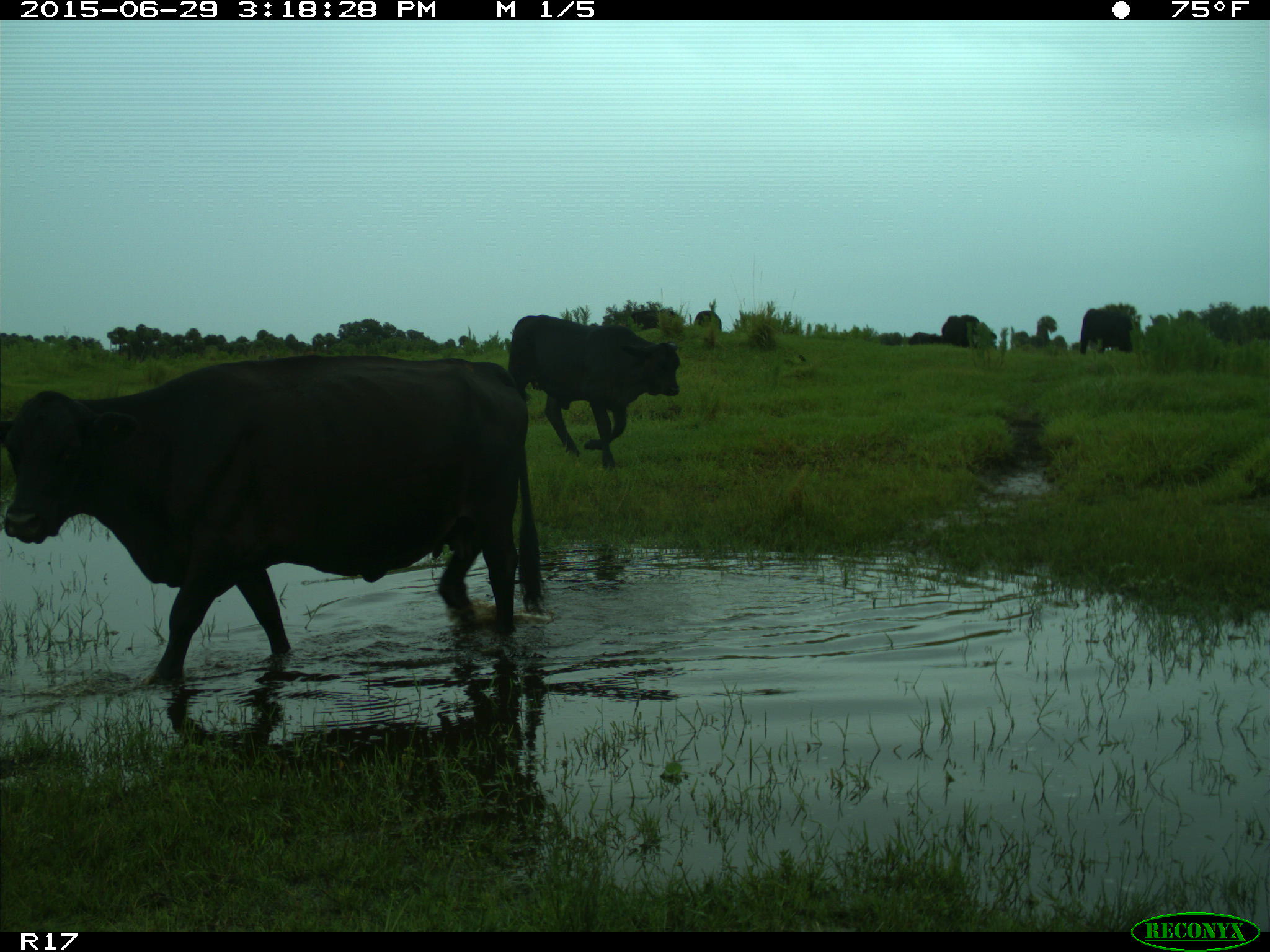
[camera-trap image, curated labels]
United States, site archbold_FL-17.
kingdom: Animalia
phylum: Chordata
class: Mammalia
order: Artiodactyla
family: Bovidae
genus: Bos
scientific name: Bos taurus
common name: domestic cow